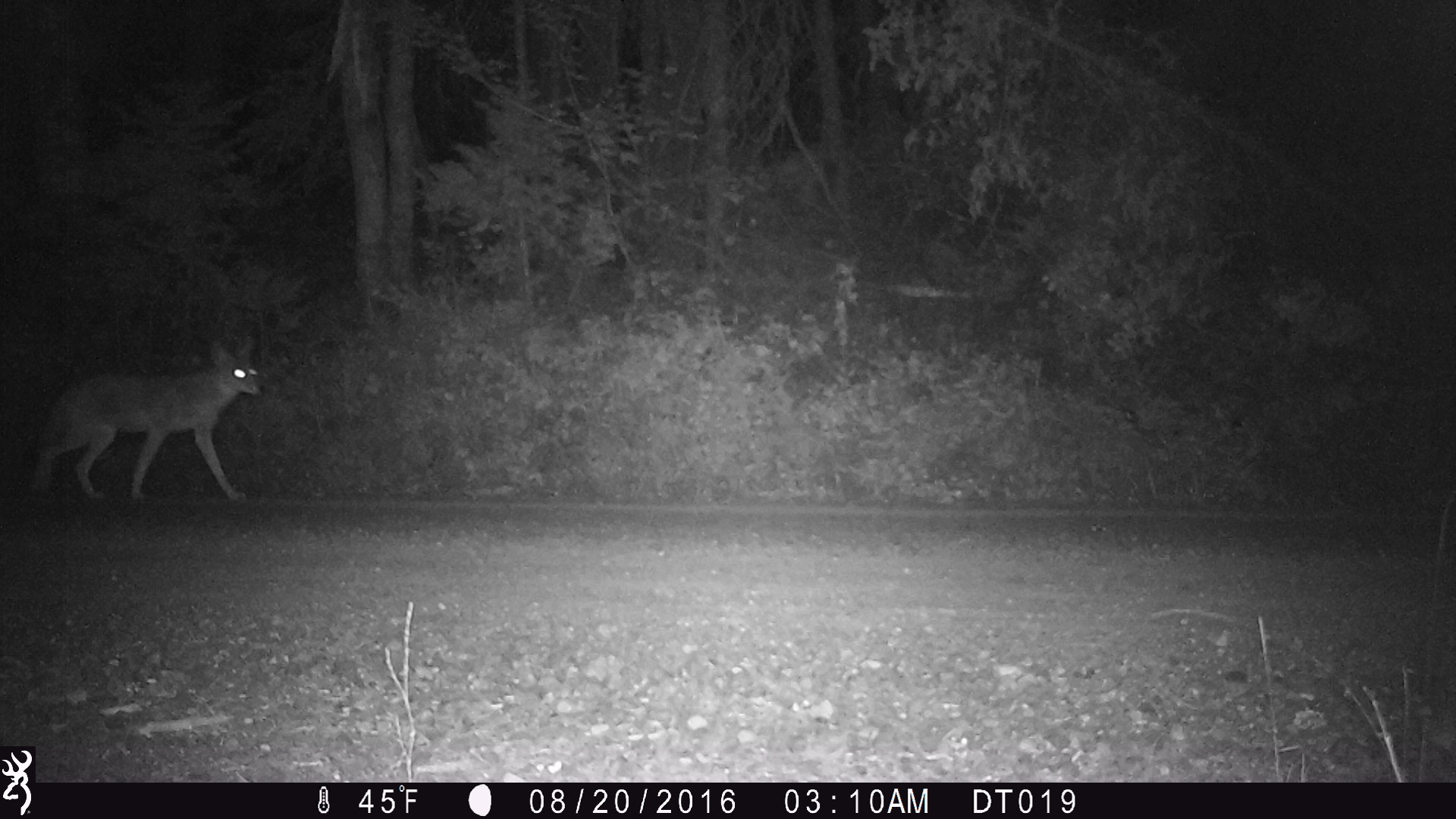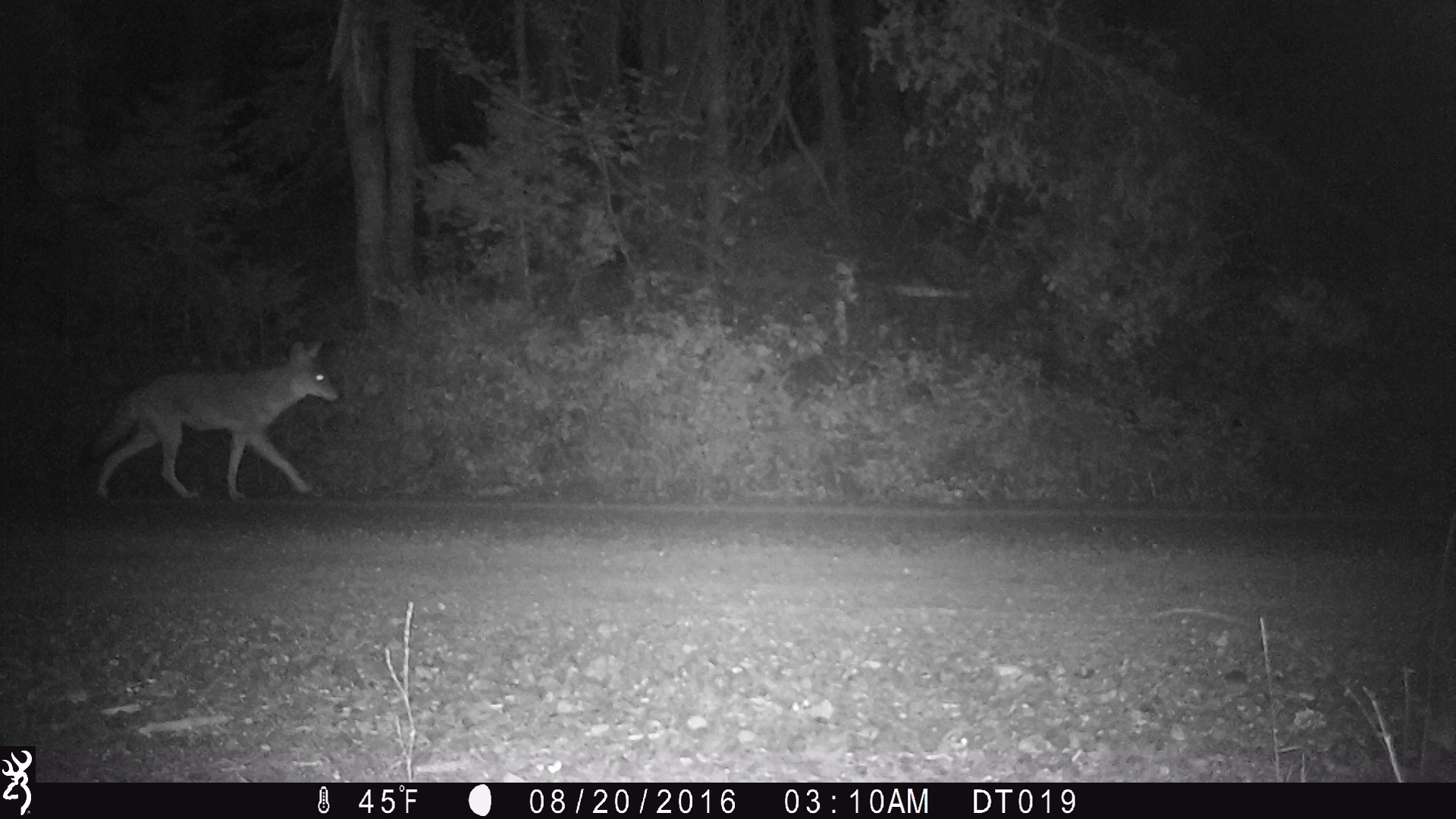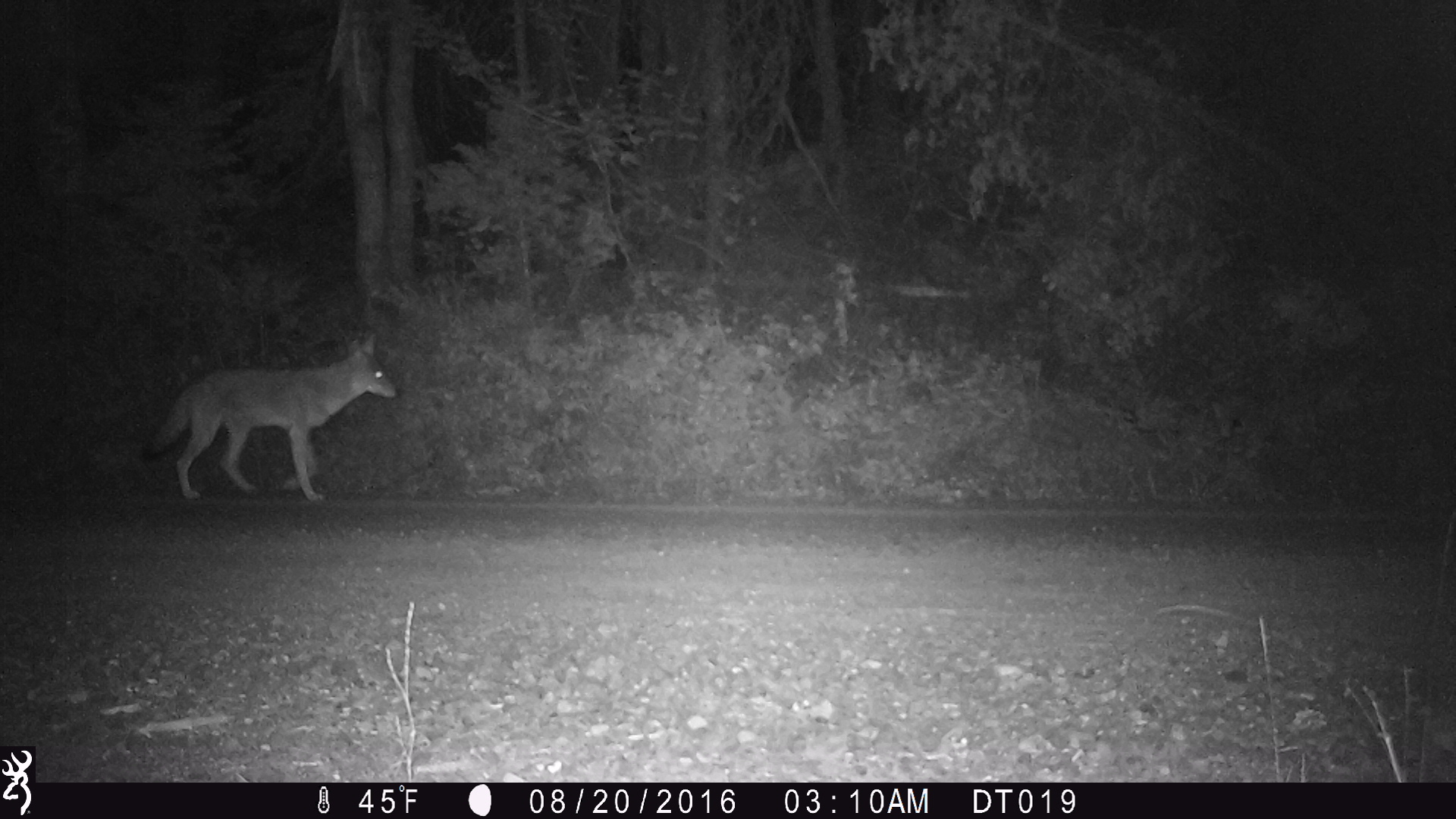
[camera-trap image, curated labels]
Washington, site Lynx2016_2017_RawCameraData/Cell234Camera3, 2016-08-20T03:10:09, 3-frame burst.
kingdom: Animalia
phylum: Chordata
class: Mammalia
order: Carnivora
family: Canidae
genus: Canis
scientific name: Canis latrans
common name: coyote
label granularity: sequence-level